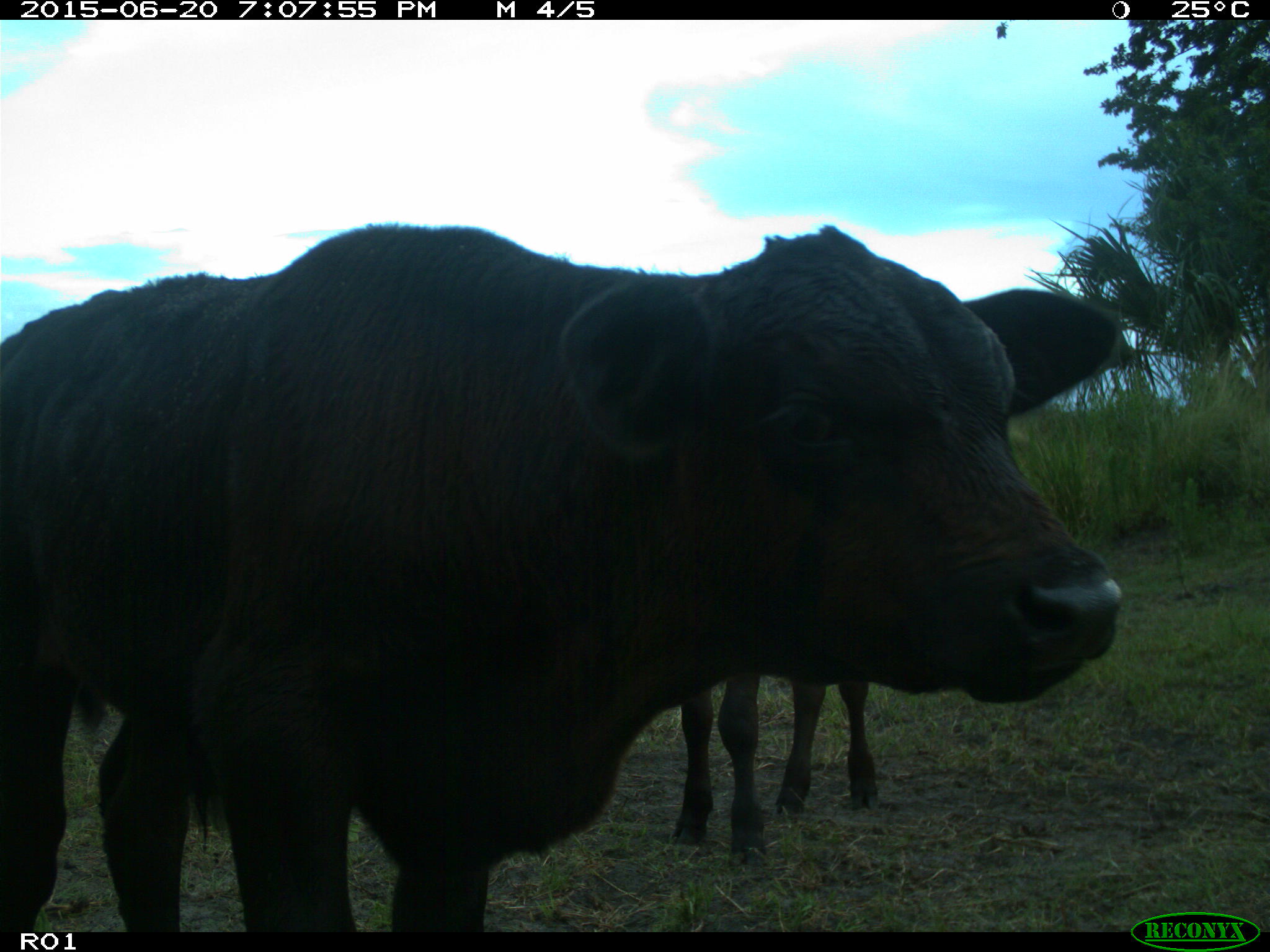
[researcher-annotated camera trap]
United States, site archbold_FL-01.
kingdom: Animalia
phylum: Chordata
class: Mammalia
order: Artiodactyla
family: Bovidae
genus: Bos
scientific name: Bos taurus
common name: domestic cow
Bos taurus (domestic cow).